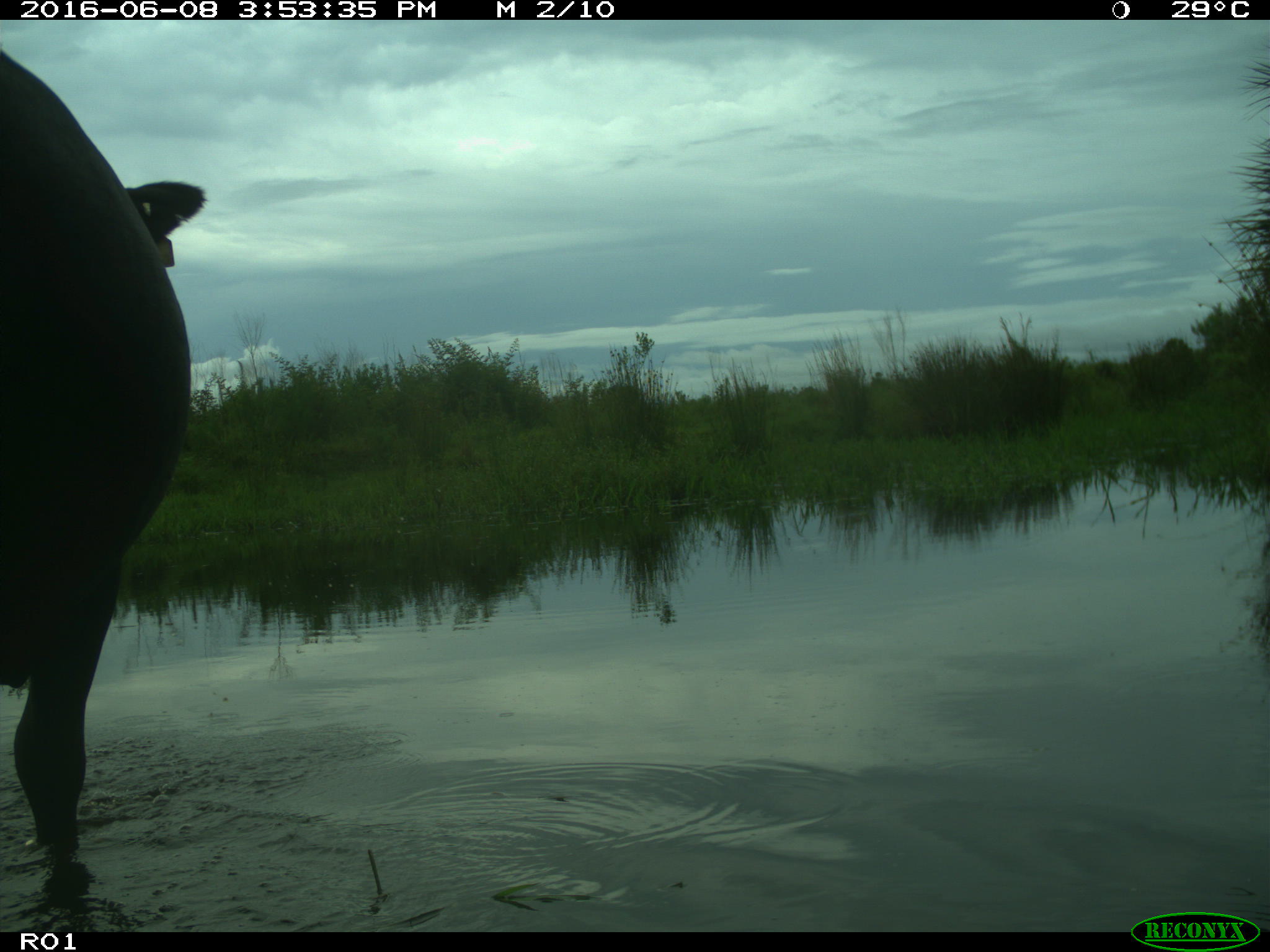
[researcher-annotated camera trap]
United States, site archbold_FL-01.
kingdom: Animalia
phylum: Chordata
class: Mammalia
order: Artiodactyla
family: Bovidae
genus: Bos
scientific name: Bos taurus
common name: domestic cow